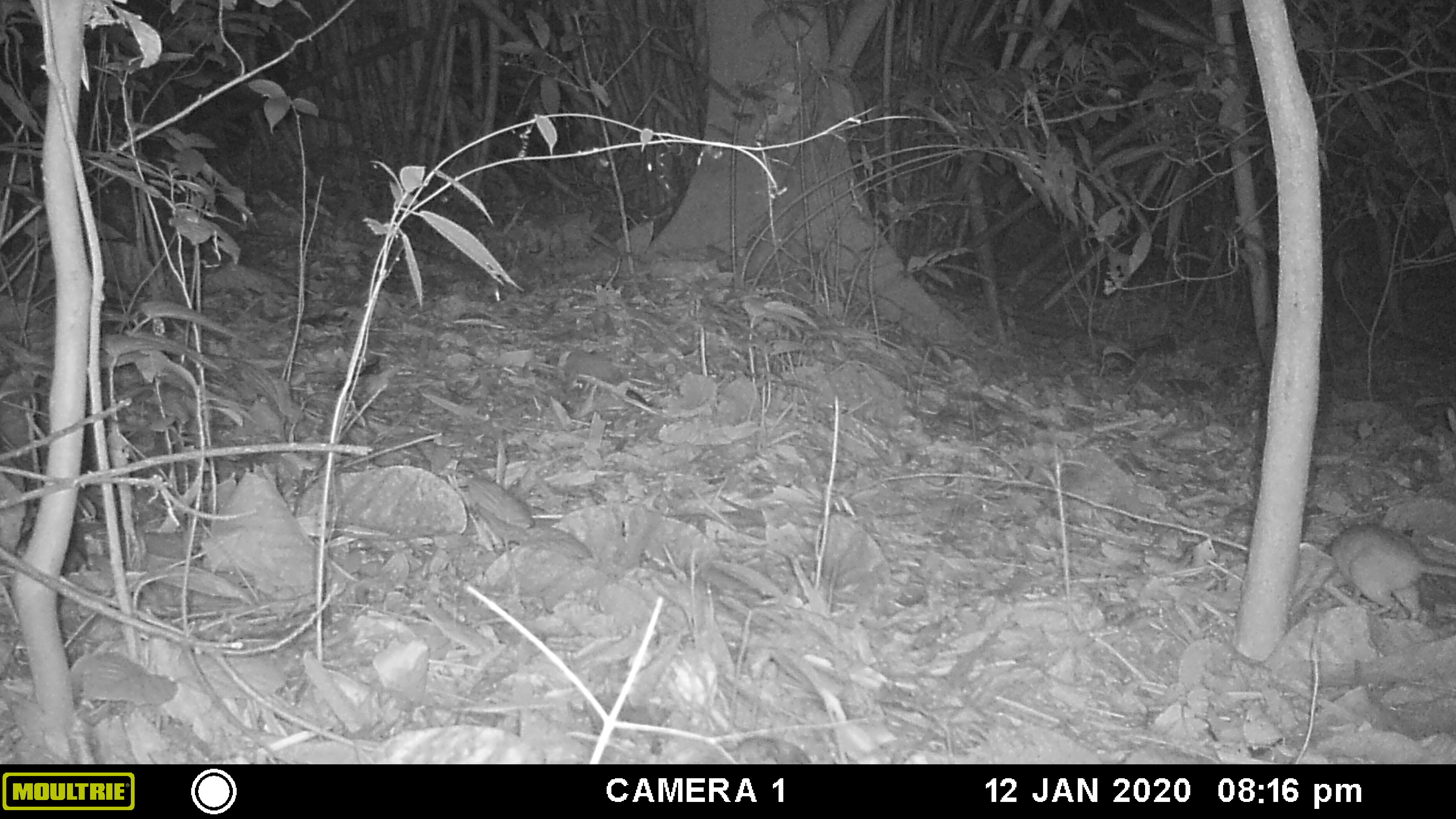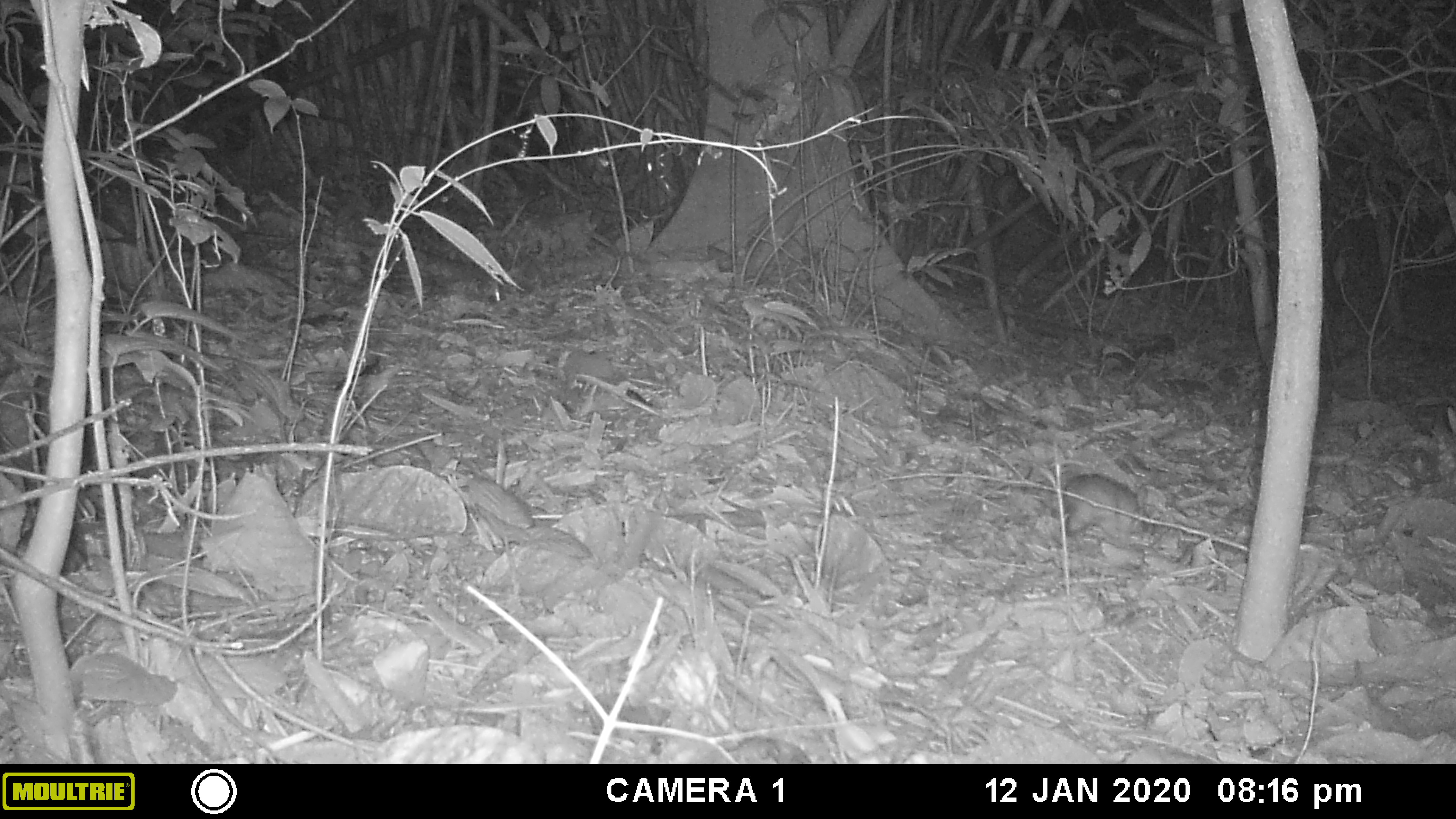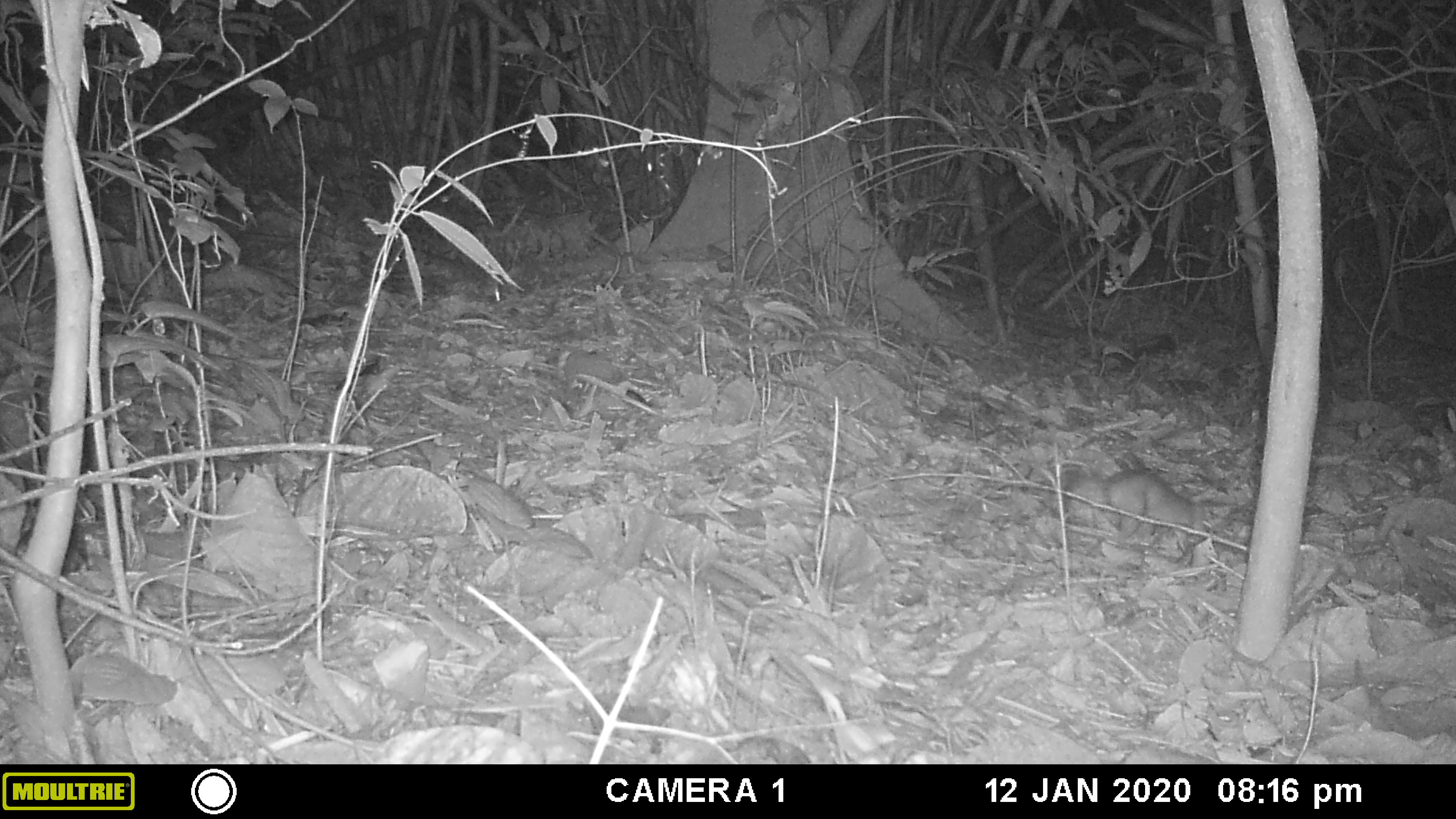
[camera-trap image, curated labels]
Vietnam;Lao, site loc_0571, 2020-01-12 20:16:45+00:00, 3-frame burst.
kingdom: Animalia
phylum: Chordata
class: Mammalia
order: Rodentia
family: Muridae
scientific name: Muridae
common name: old-world mice and rats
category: unidentified murid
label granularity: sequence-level